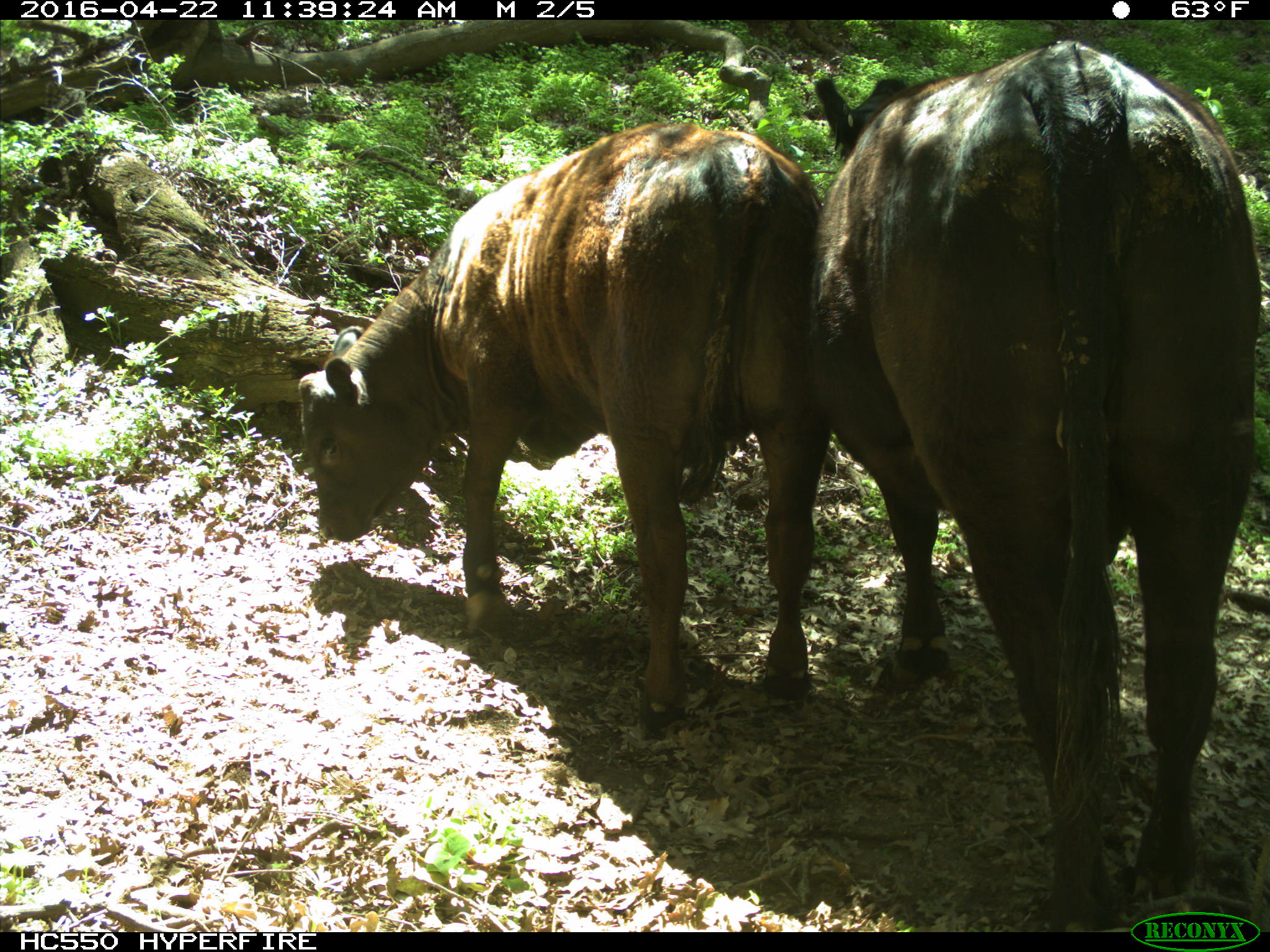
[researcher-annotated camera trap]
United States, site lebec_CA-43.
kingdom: Animalia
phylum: Chordata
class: Mammalia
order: Artiodactyla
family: Bovidae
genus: Bos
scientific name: Bos taurus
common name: domestic cow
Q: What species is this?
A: Bos taurus (domestic cow).